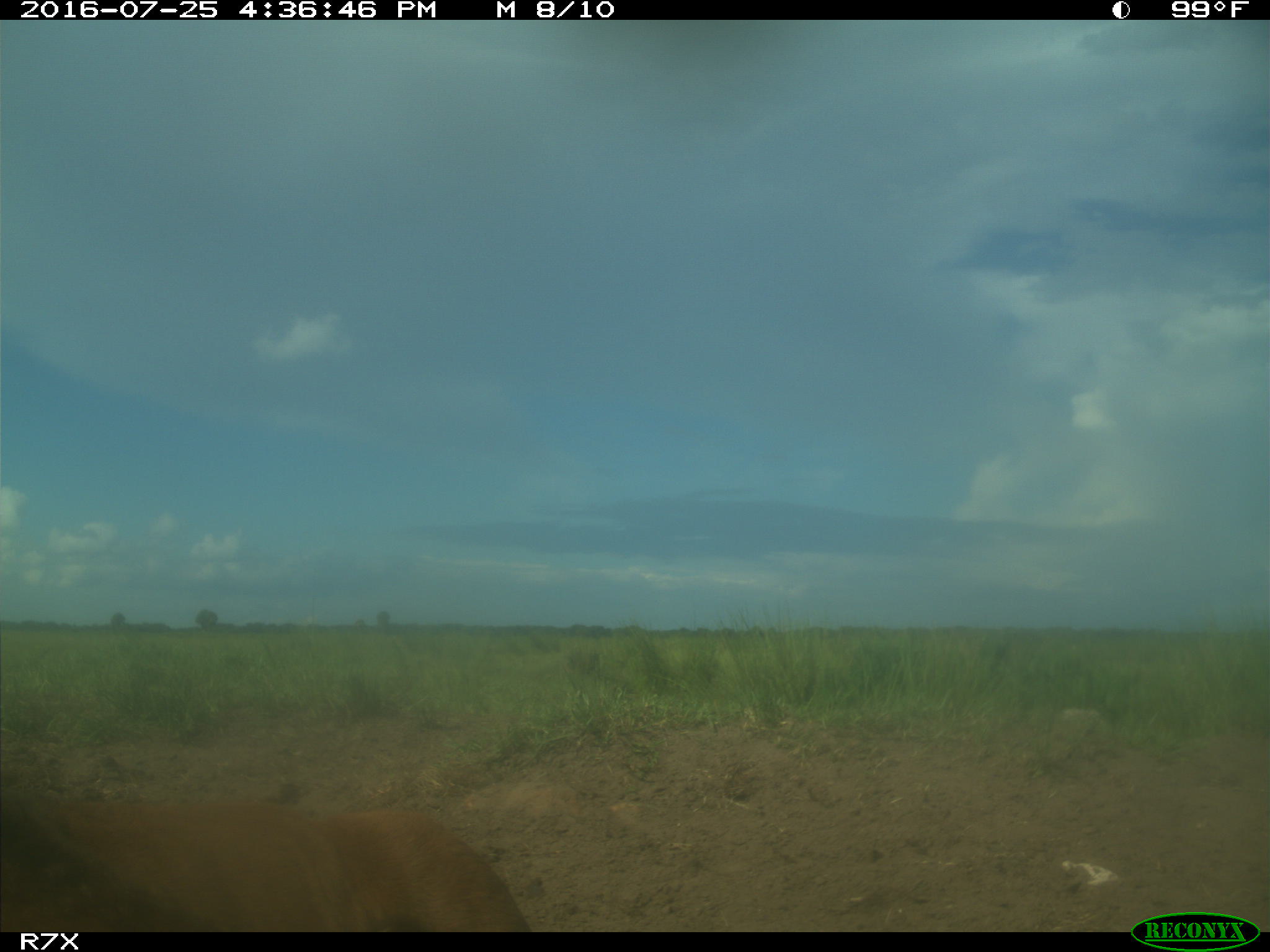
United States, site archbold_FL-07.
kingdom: Animalia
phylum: Chordata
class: Mammalia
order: Artiodactyla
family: Bovidae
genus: Bos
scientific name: Bos taurus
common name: domestic cow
Bos taurus (domestic cow).